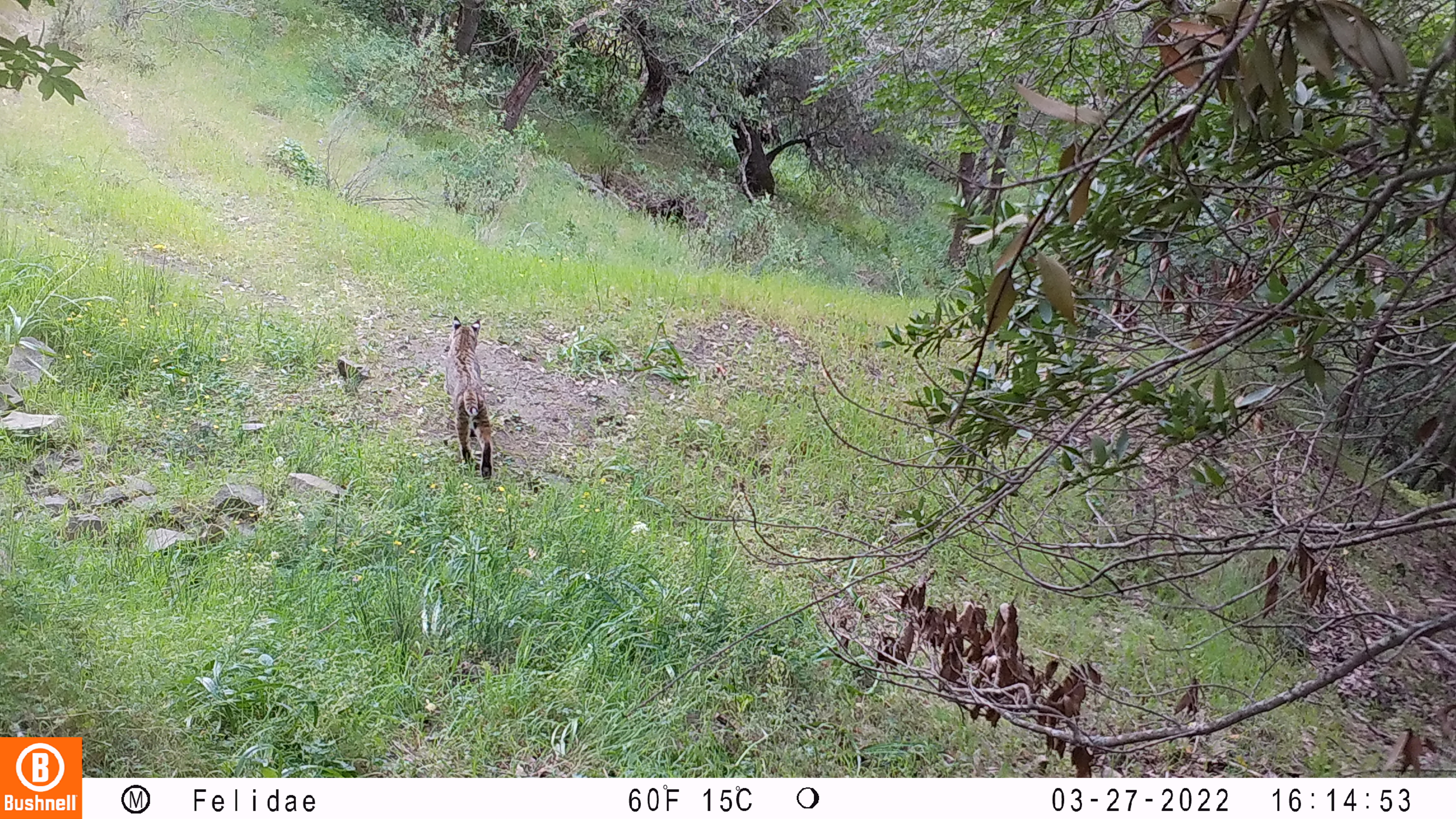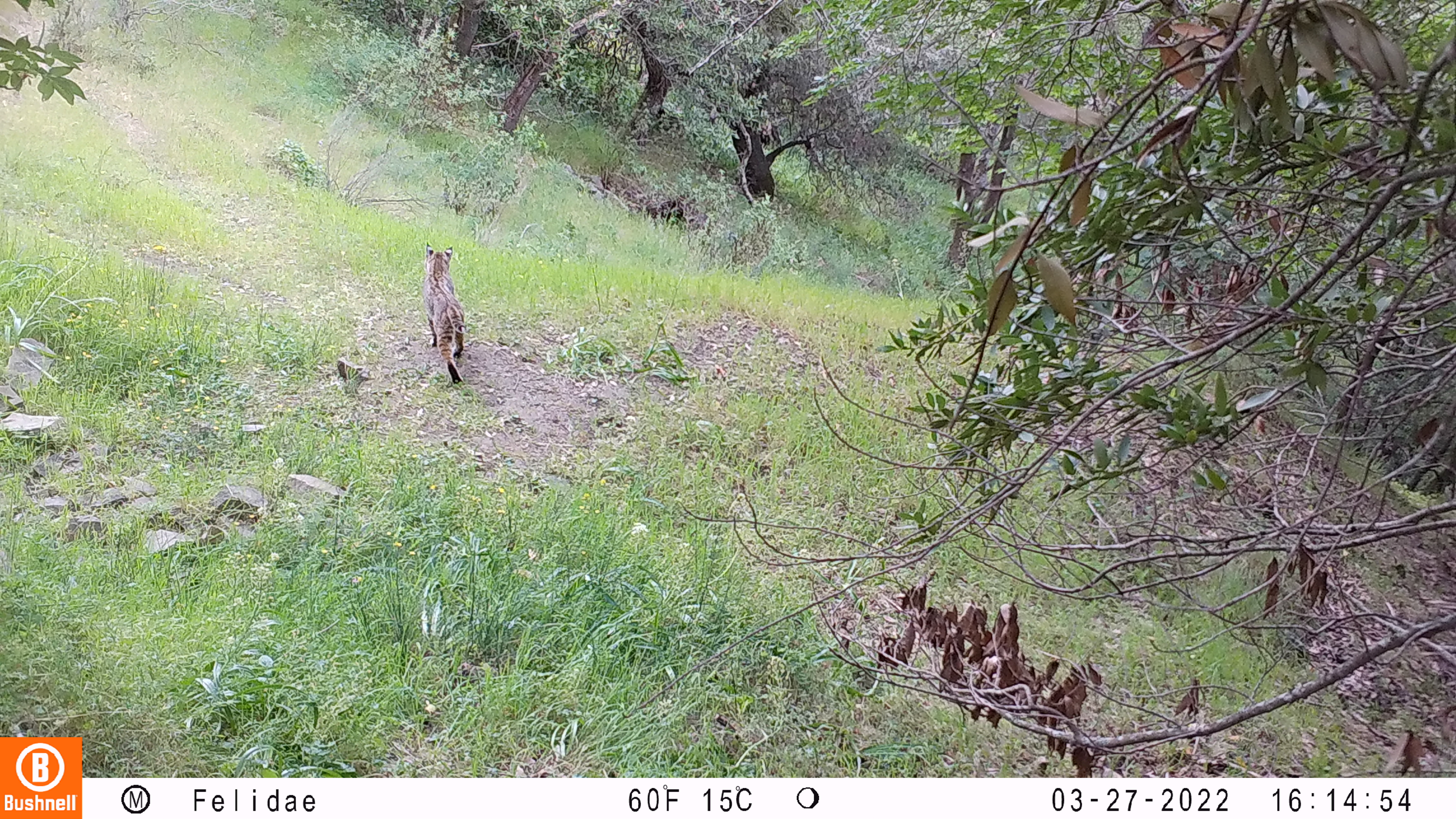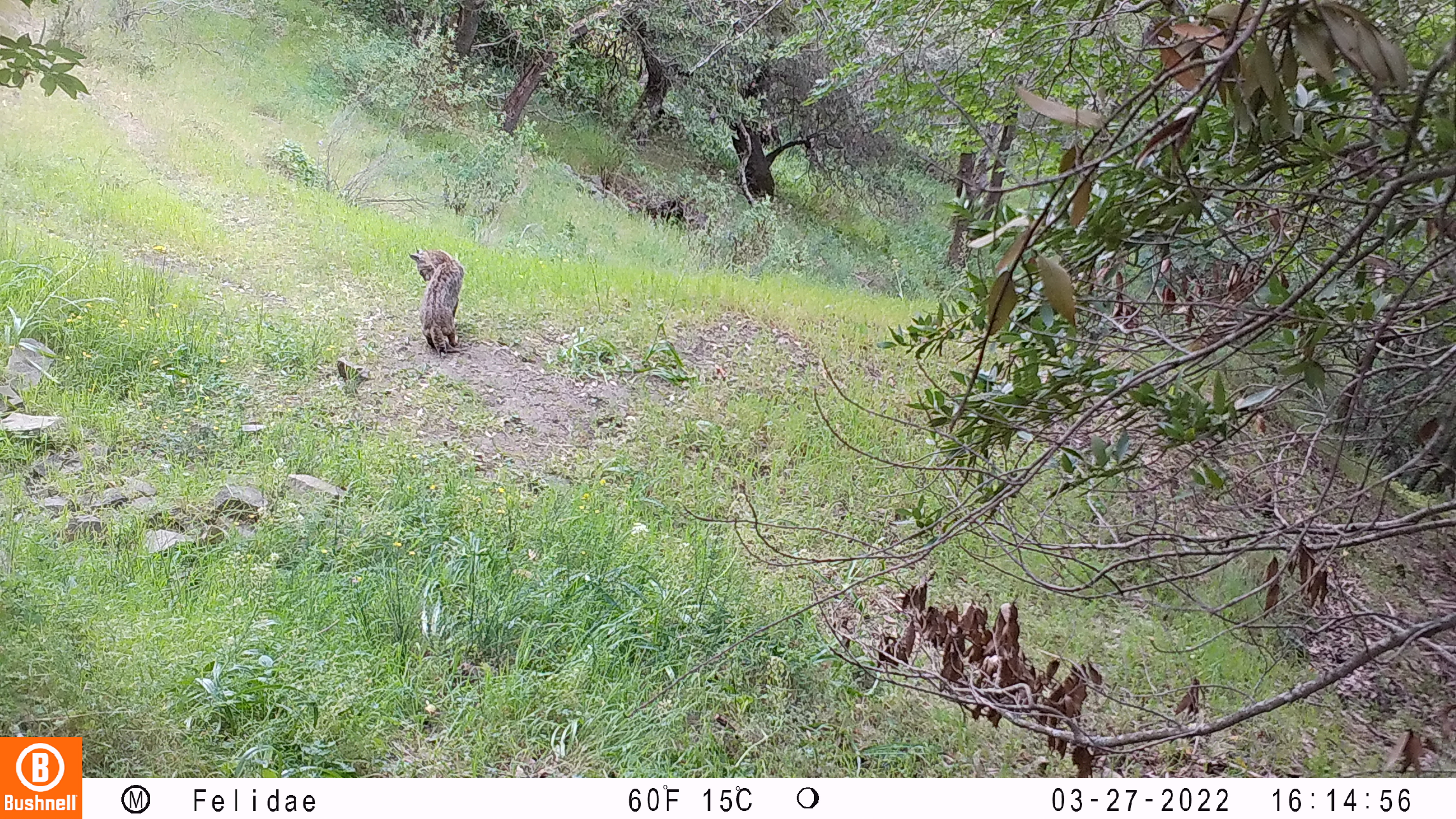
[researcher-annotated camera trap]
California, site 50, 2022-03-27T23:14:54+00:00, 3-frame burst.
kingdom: Animalia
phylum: Chordata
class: Mammalia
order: Carnivora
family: Felidae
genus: Lynx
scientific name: Lynx rufus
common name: bobcat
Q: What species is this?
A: Bobcat (Lynx rufus).